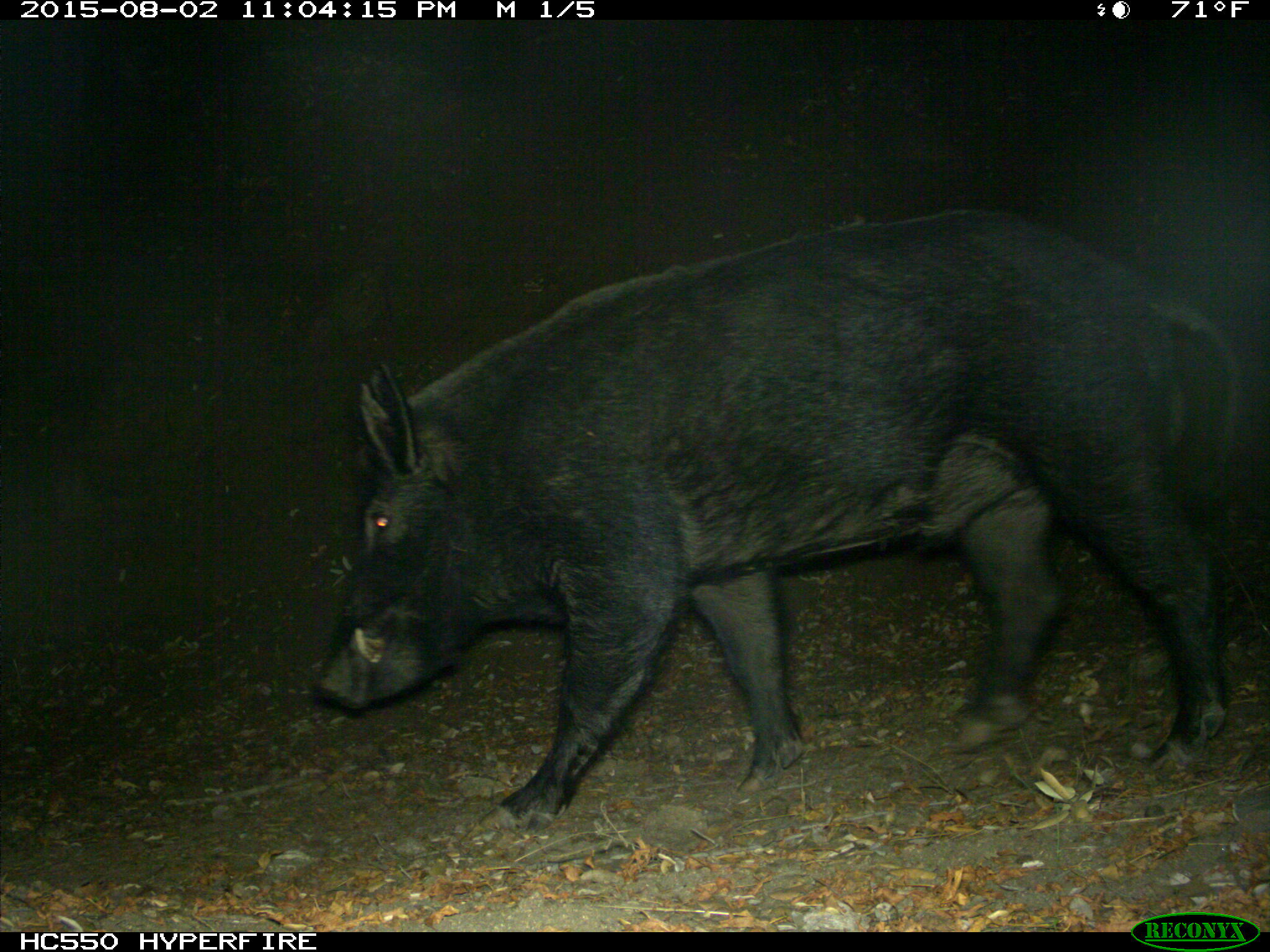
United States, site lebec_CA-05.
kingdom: Animalia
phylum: Chordata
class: Mammalia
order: Artiodactyla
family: Suidae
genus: Sus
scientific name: Sus scrofa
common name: wild boar